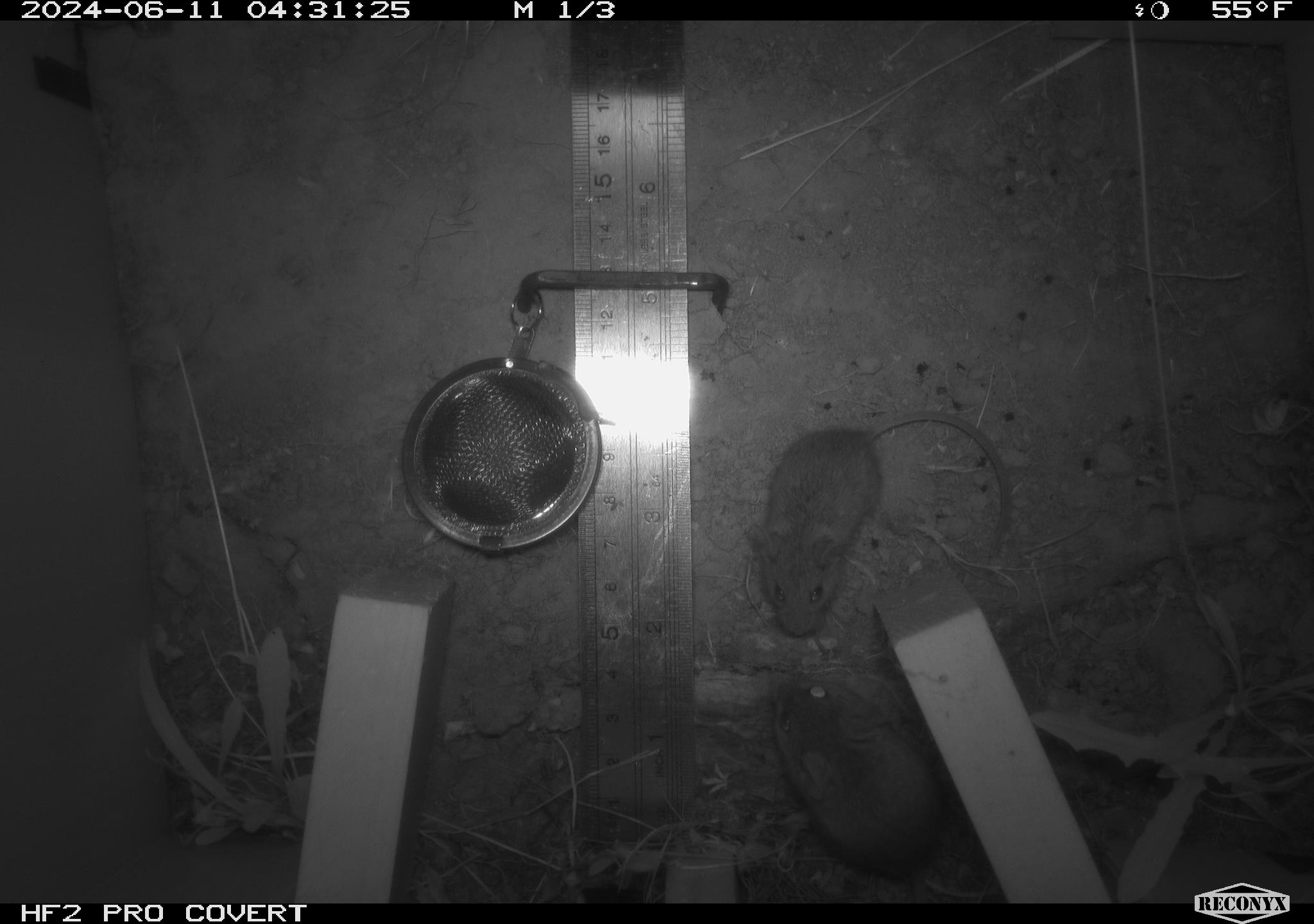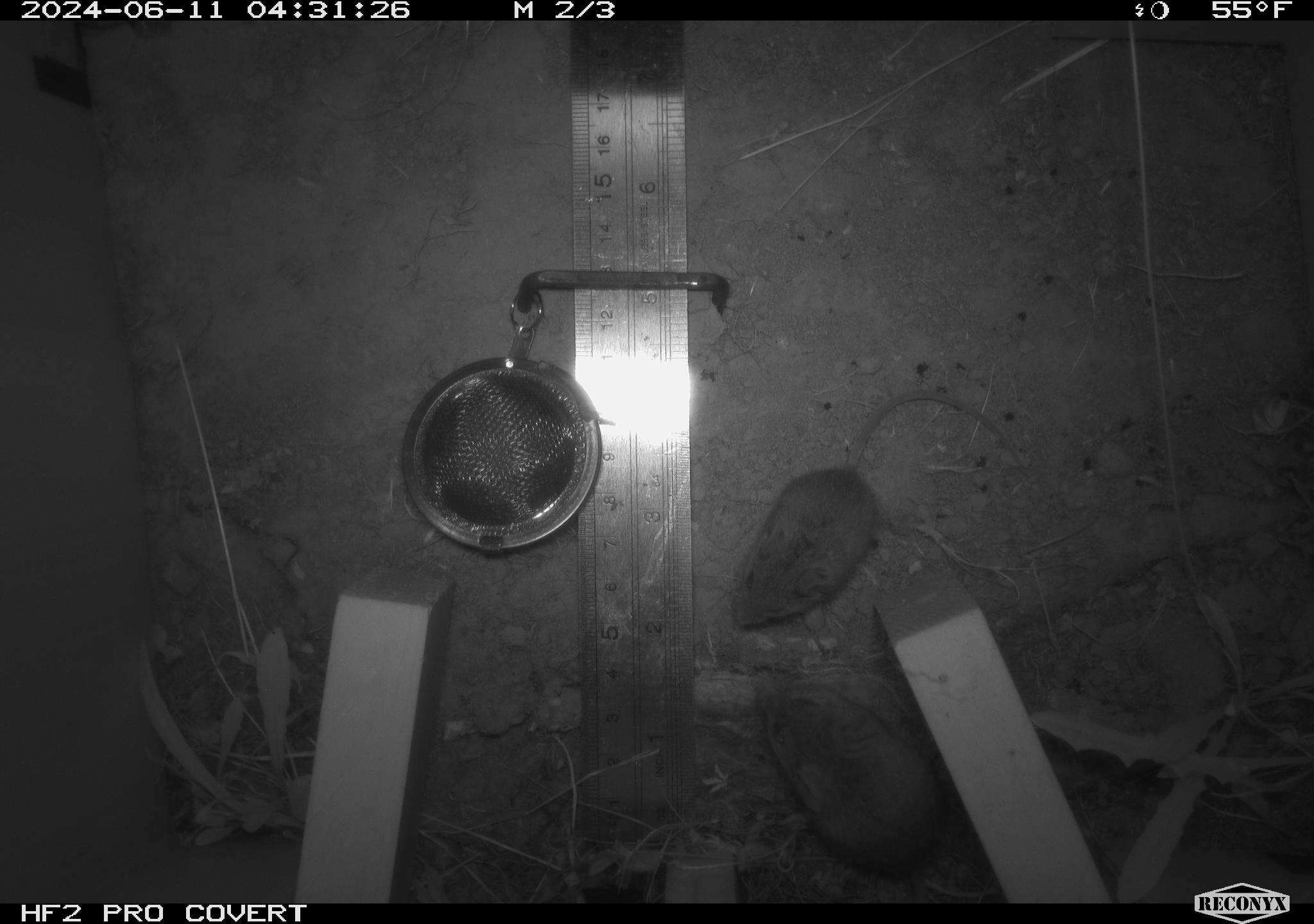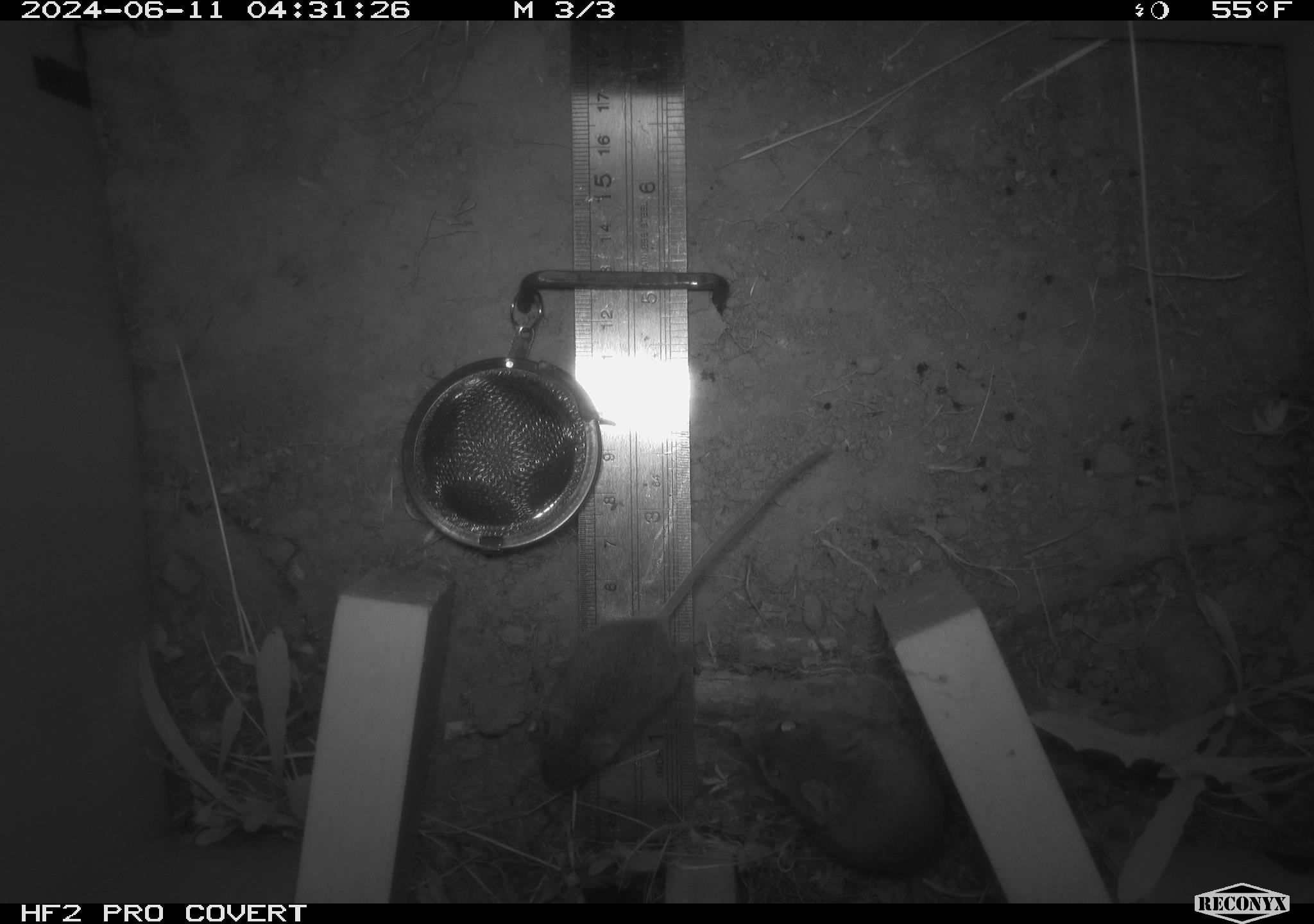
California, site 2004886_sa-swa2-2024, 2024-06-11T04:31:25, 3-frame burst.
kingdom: Animalia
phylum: Chordata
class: Mammalia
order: Rodentia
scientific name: Rodentia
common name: mouse species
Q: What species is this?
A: Mouse species (Rodentia).